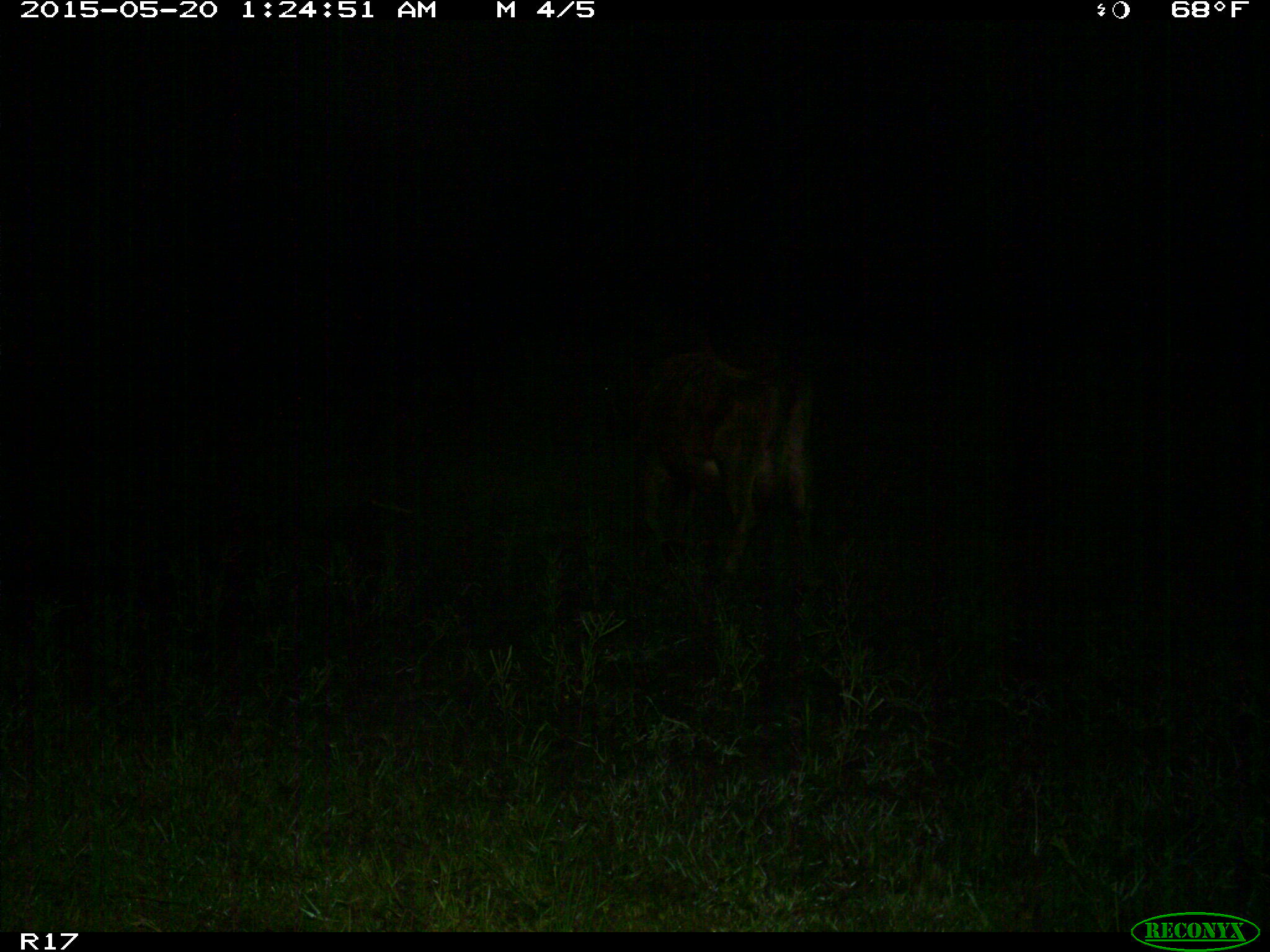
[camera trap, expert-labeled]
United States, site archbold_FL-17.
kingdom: Animalia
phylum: Chordata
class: Mammalia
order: Artiodactyla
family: Bovidae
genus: Bos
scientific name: Bos taurus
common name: domestic cow